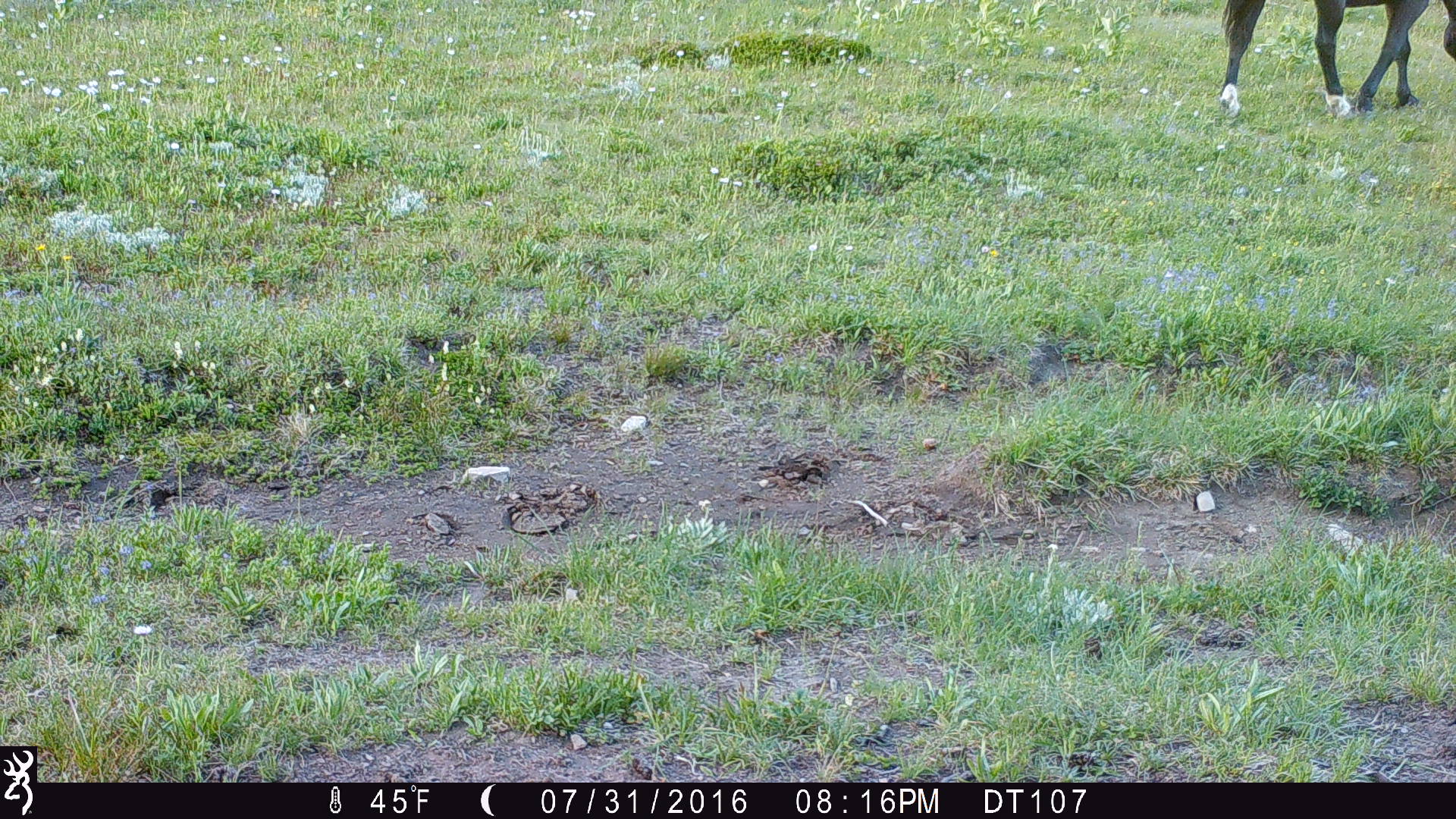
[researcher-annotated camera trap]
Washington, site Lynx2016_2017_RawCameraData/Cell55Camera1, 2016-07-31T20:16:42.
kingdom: Animalia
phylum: Chordata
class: Mammalia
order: Perissodactyla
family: Equidae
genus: Equus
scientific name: Equus caballus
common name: domestic horse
Domestic horse (Equus caballus). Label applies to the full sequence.